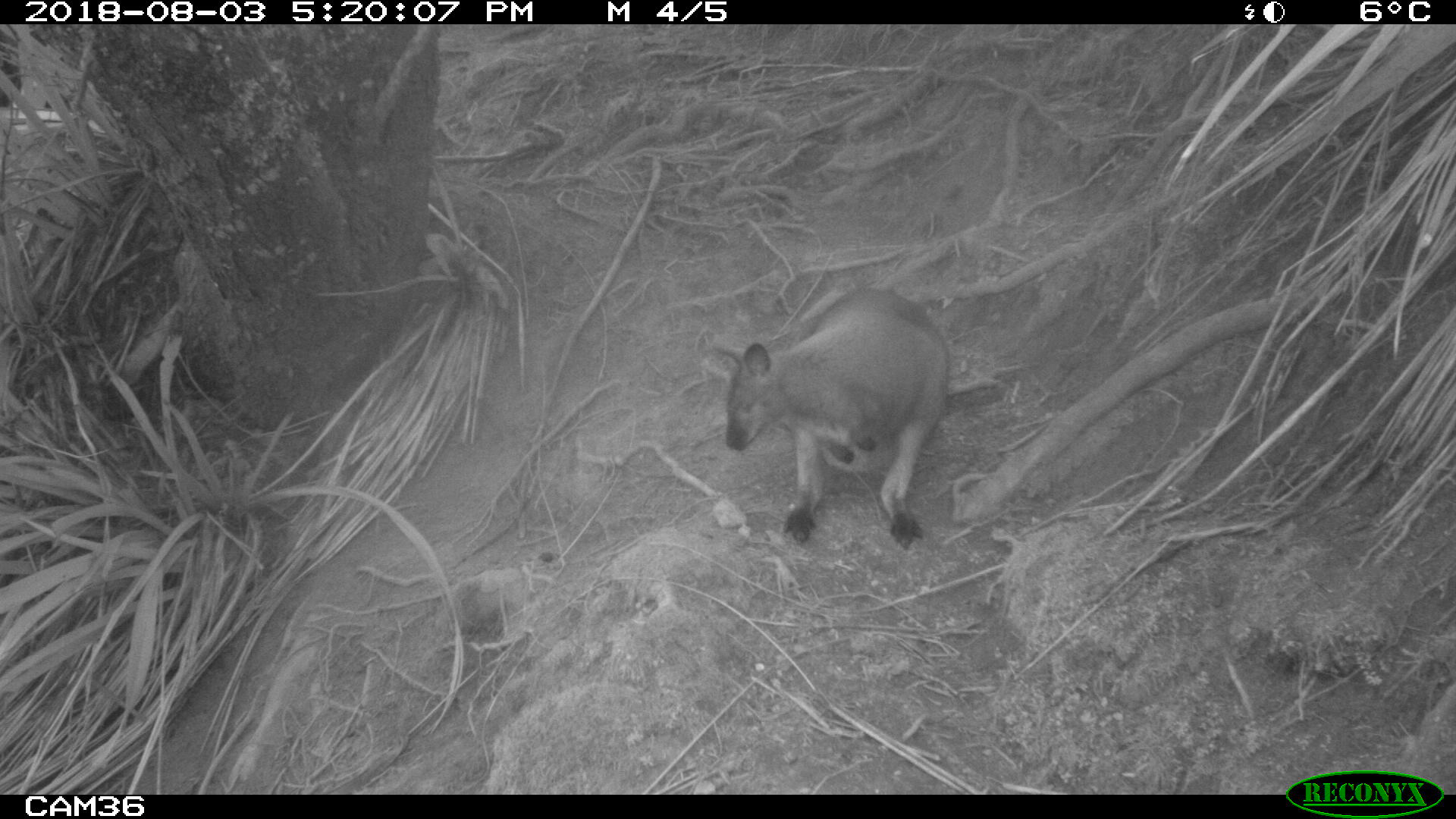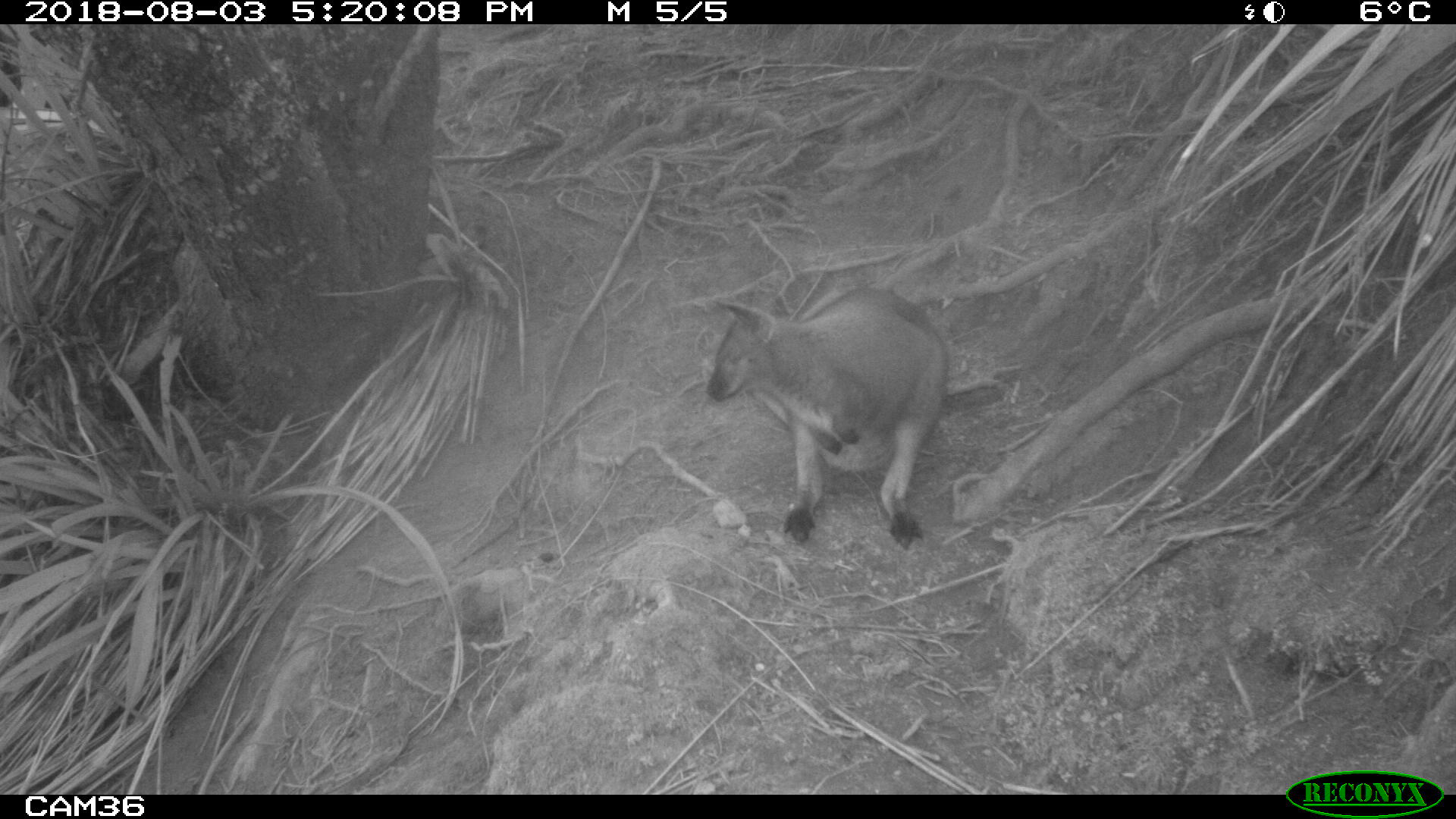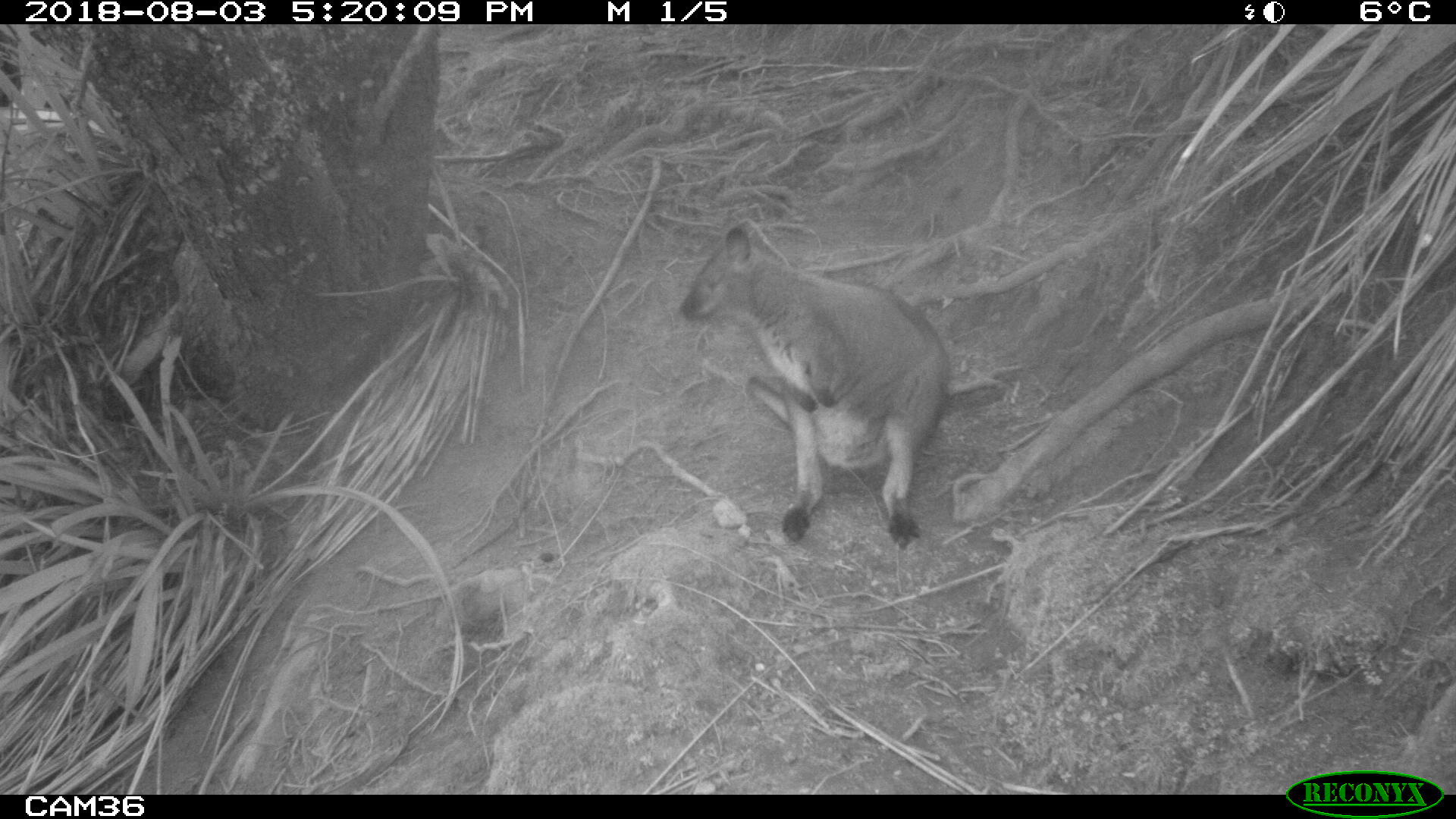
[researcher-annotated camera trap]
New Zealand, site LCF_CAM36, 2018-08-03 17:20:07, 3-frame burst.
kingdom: Animalia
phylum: Chordata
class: Mammalia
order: Diprotodontia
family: Macropodidae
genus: Notamacropus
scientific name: Notamacropus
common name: wallaby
Wallaby (Notamacropus).